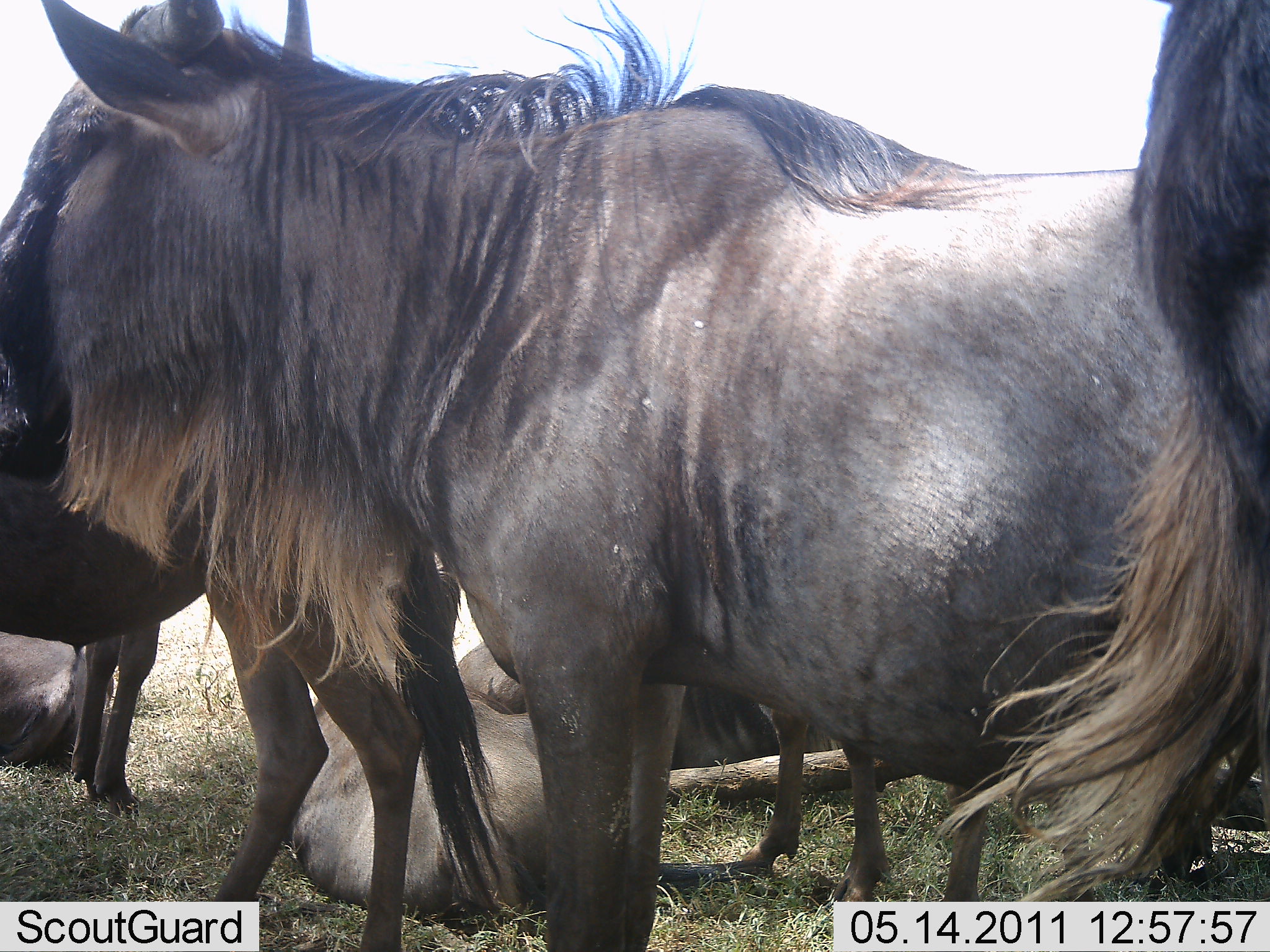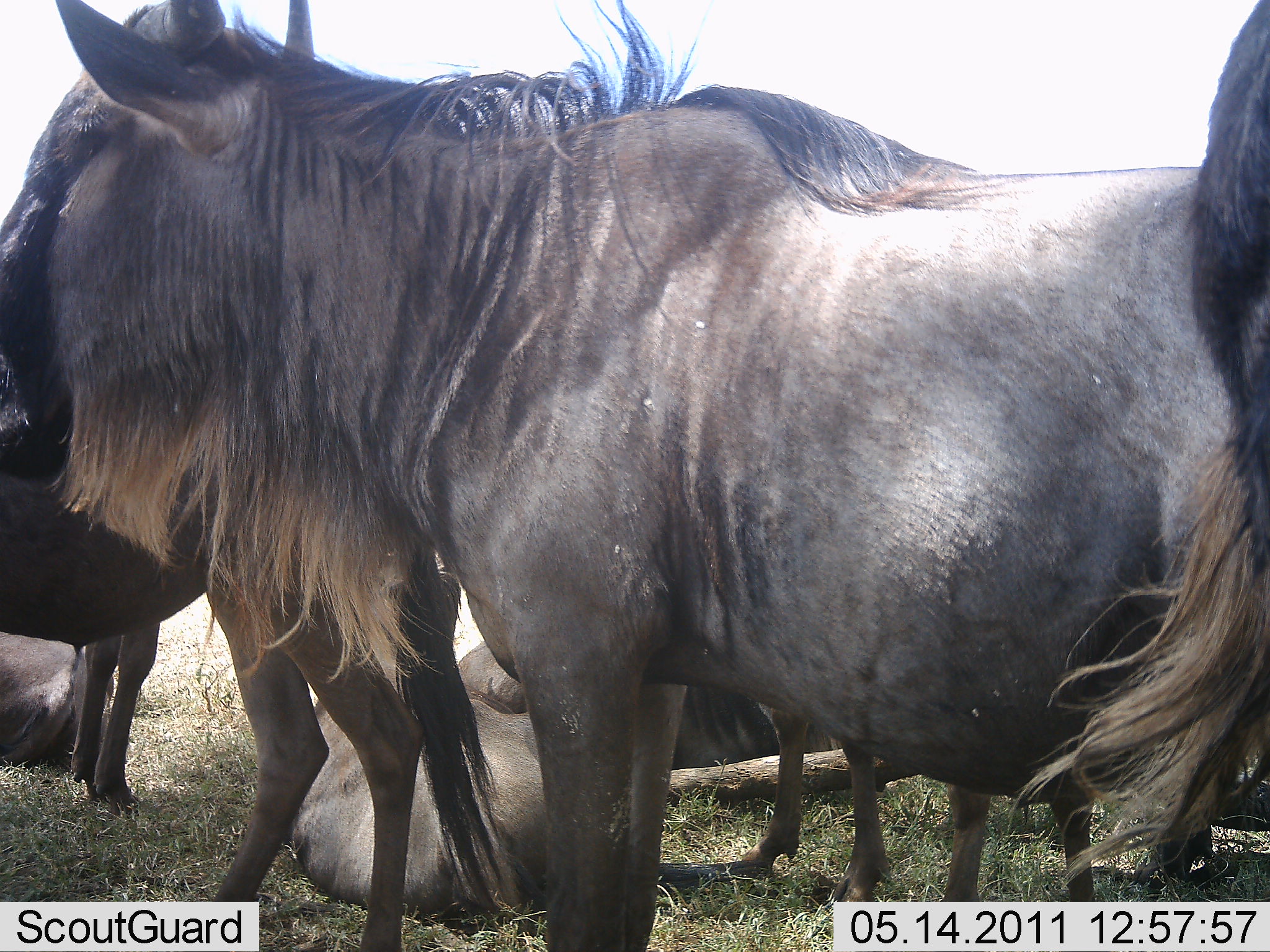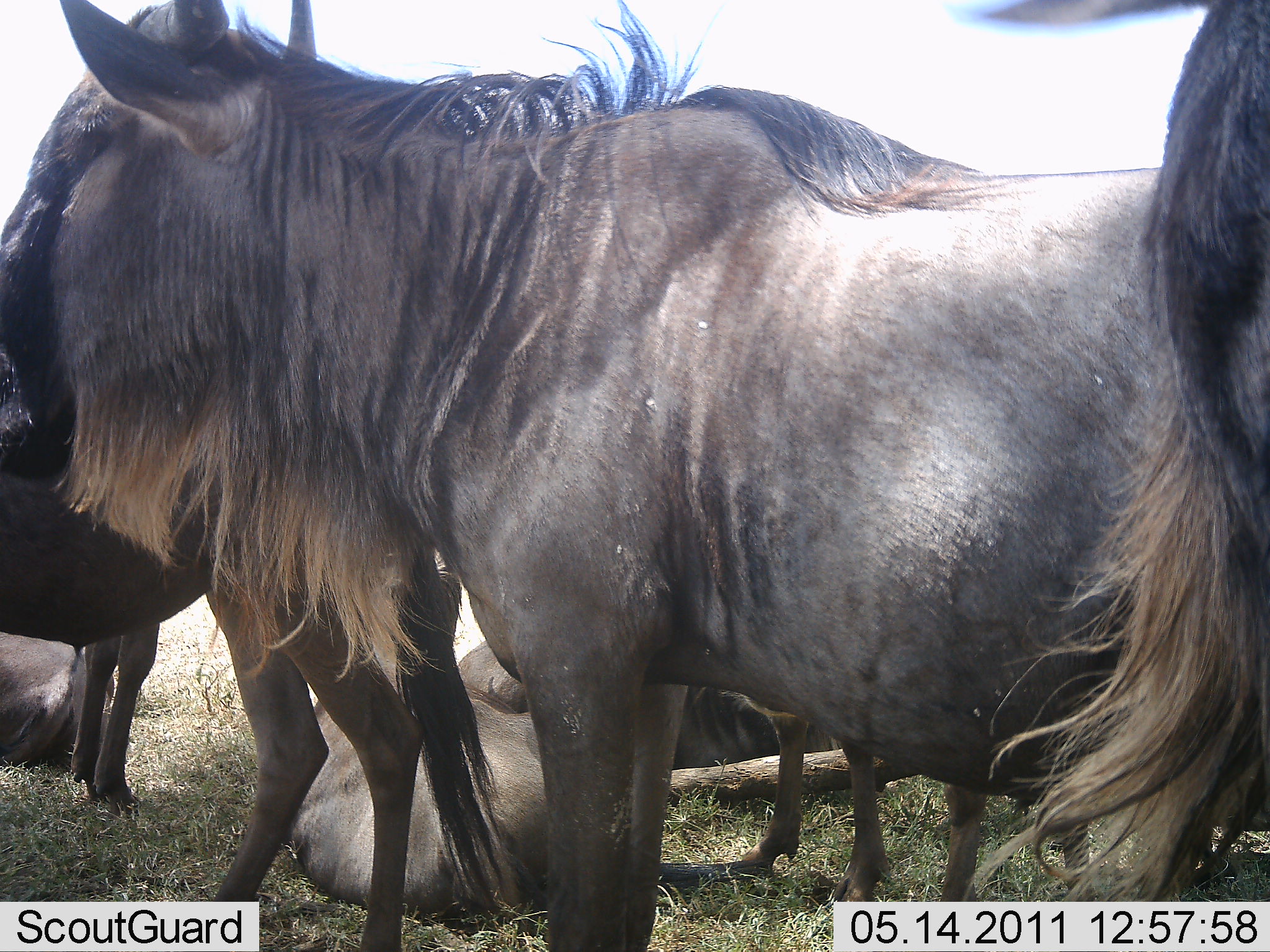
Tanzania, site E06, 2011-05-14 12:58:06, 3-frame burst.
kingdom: Animalia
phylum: Chordata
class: Mammalia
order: Artiodactyla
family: Bovidae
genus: Connochaetes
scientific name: Connochaetes taurinus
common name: blue wildebeest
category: wildebeest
Wildebeest (blue wildebeest) (Connochaetes taurinus), count 5. Behavior (volunteer vote fractions): standing 77%, resting 77%, moving 0%, interacting 8%. Young present (vote fraction): 0%. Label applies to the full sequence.